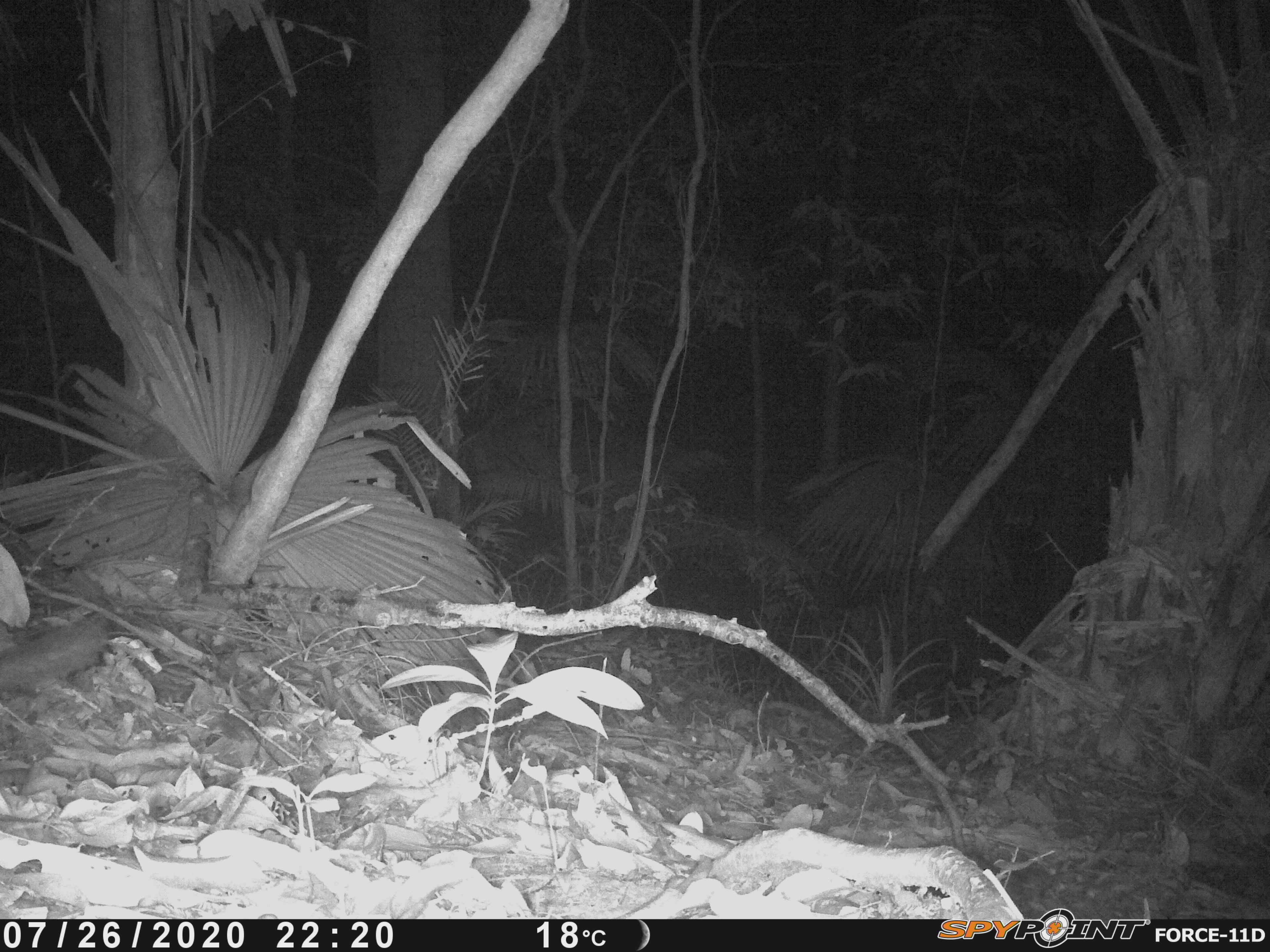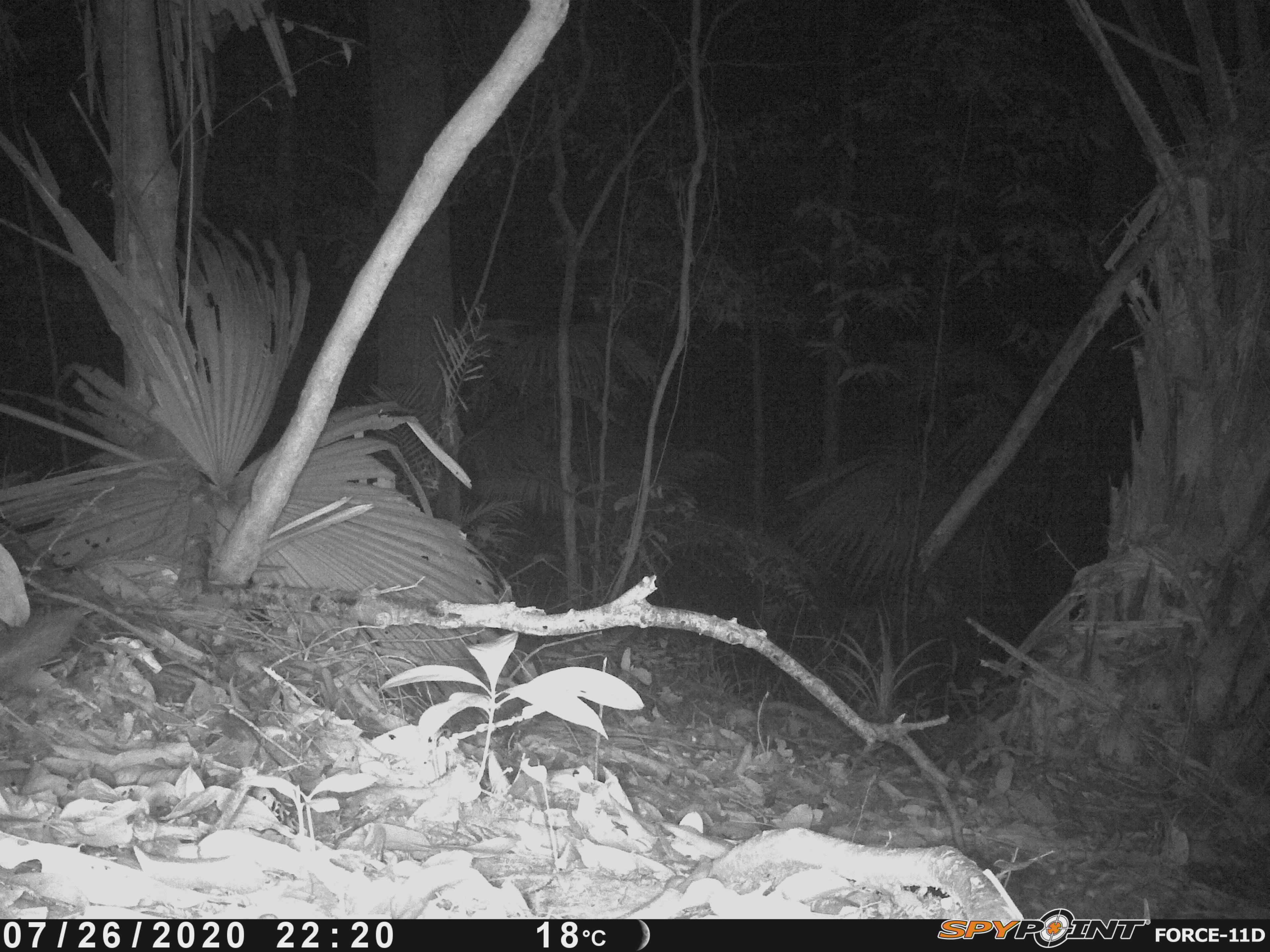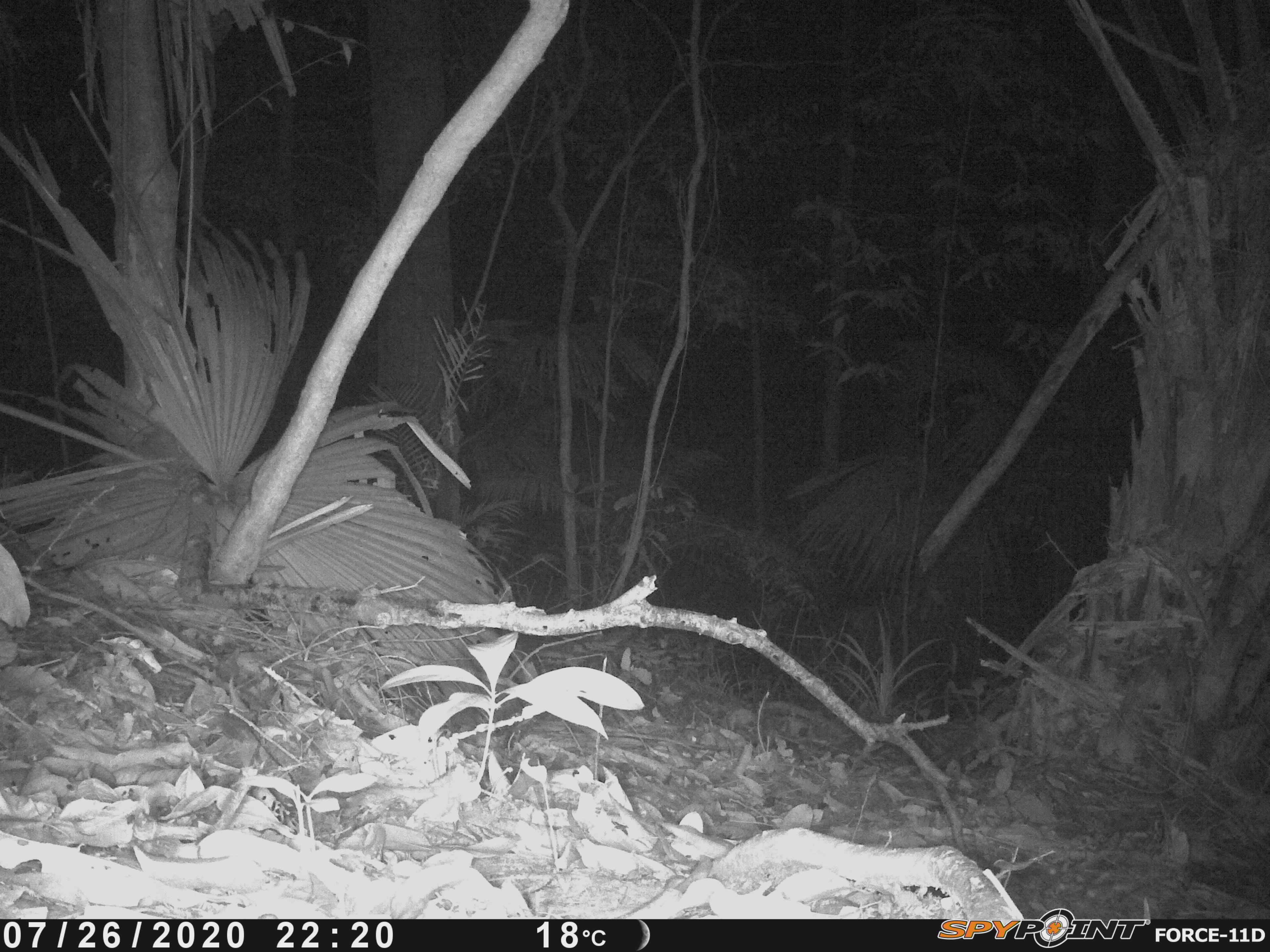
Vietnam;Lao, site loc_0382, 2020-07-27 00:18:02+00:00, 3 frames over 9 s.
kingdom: Animalia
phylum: Chordata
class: Mammalia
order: Carnivora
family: Mustelidae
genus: Melogale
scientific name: Melogale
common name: ferret badger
Ferret badger (Melogale). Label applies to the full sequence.